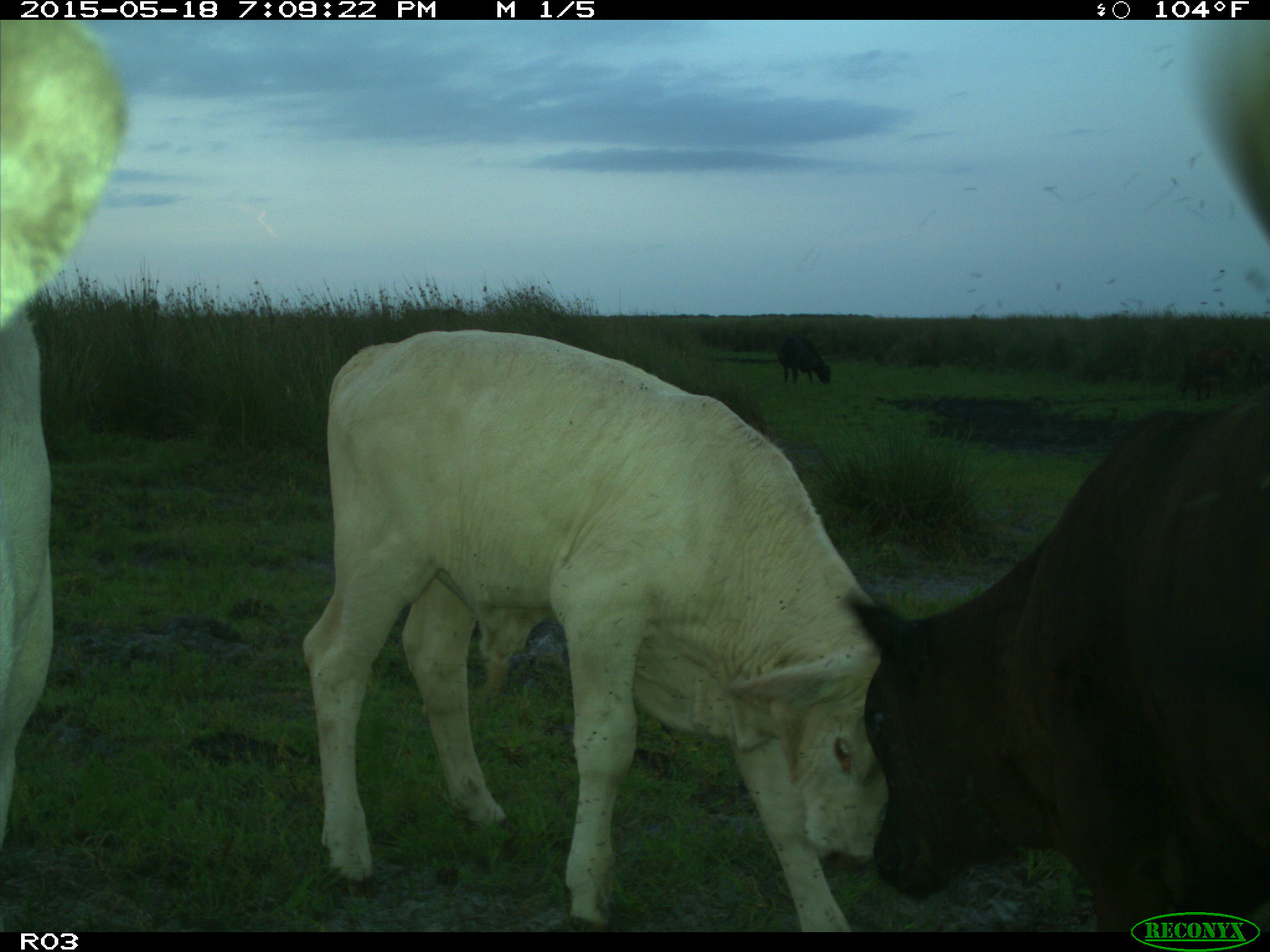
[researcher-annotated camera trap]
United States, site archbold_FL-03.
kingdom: Animalia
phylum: Chordata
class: Mammalia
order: Artiodactyla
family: Bovidae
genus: Bos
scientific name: Bos taurus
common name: domestic cow